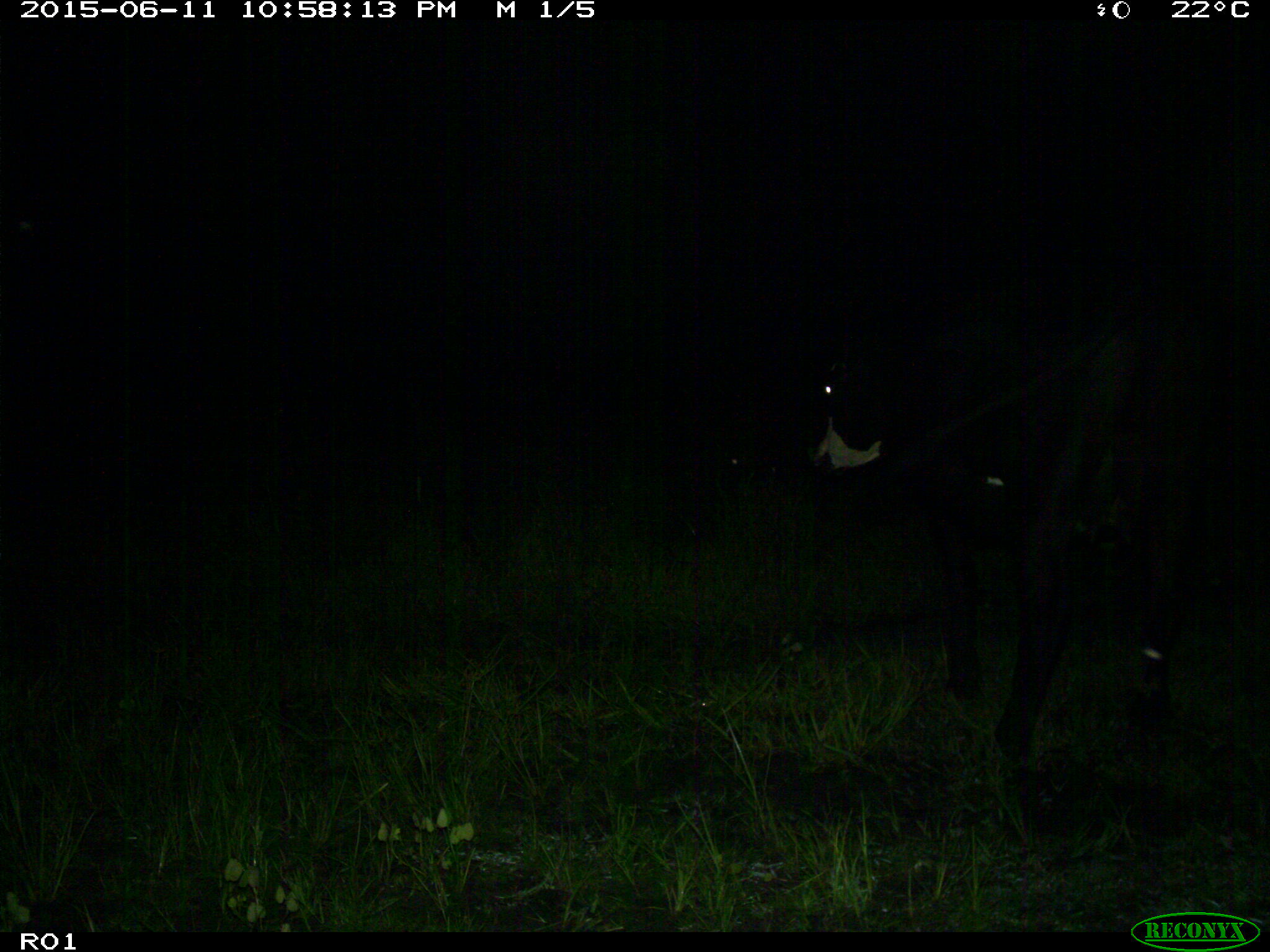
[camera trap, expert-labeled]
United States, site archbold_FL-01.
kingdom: Animalia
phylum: Chordata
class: Mammalia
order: Artiodactyla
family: Bovidae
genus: Bos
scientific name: Bos taurus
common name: domestic cow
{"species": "Bos taurus (domestic cow)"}